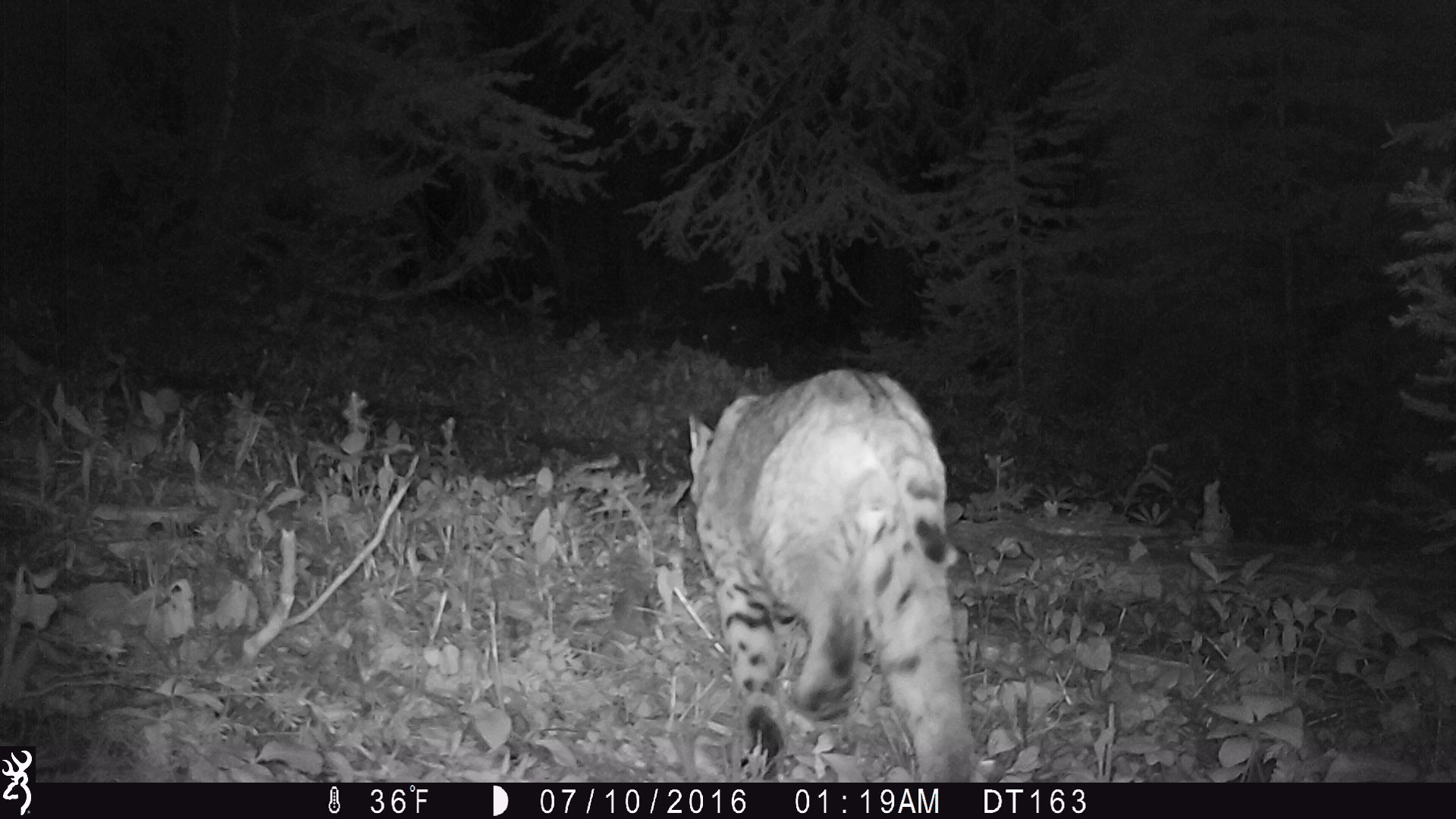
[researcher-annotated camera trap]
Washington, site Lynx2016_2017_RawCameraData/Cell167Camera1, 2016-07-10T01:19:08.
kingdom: Animalia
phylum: Chordata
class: Mammalia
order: Carnivora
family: Felidae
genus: Lynx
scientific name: Lynx rufus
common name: bobcat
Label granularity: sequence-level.